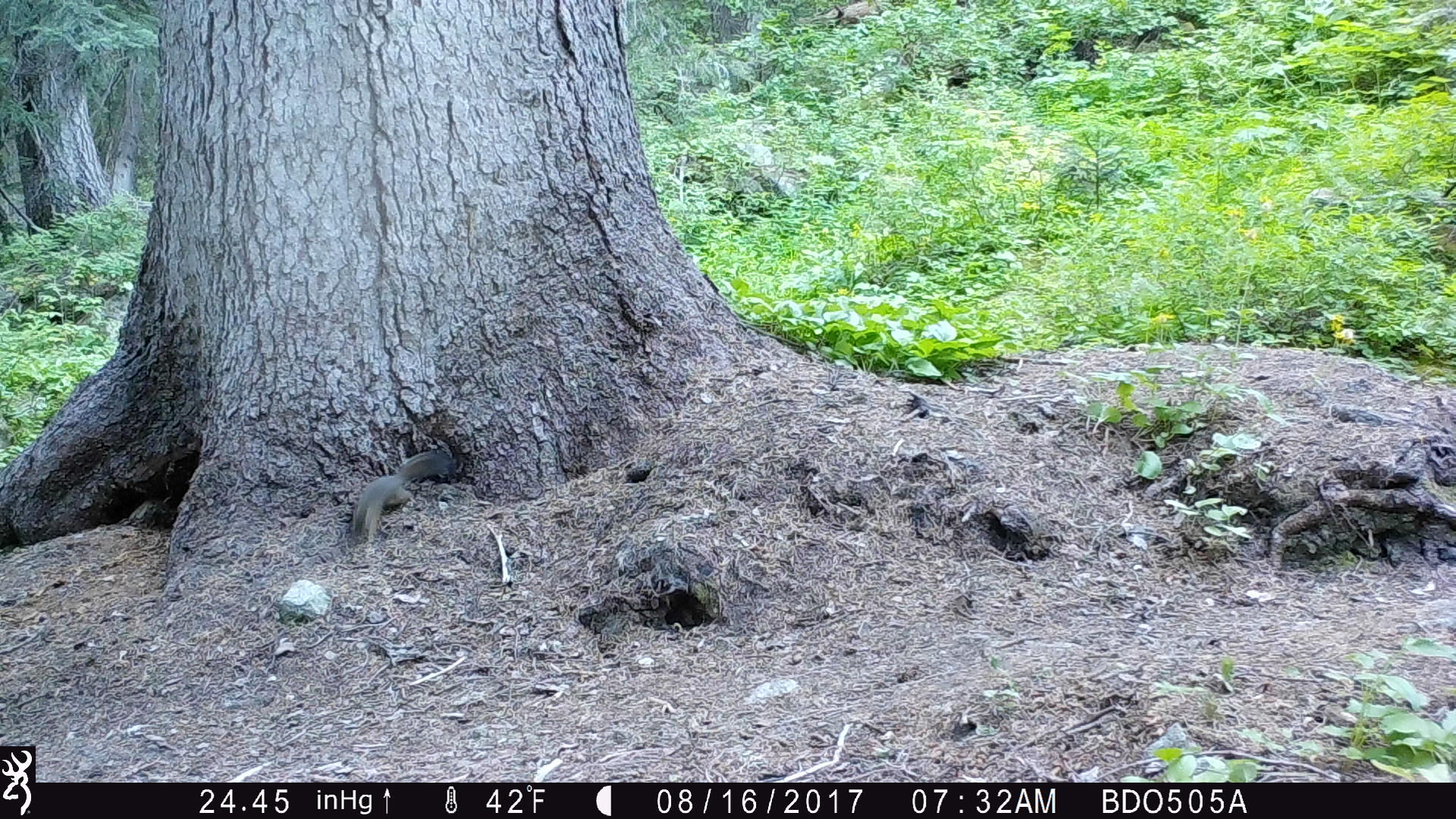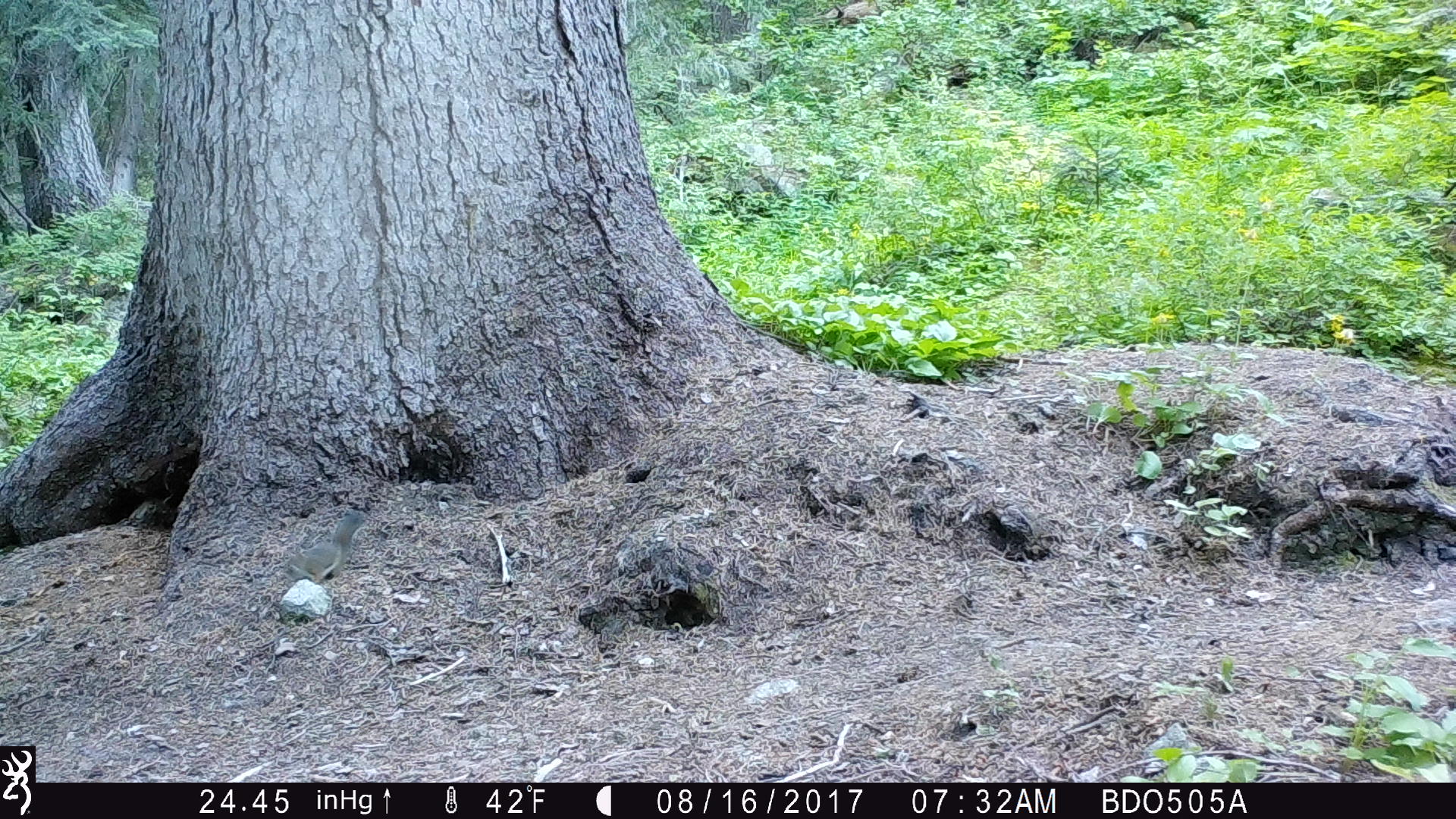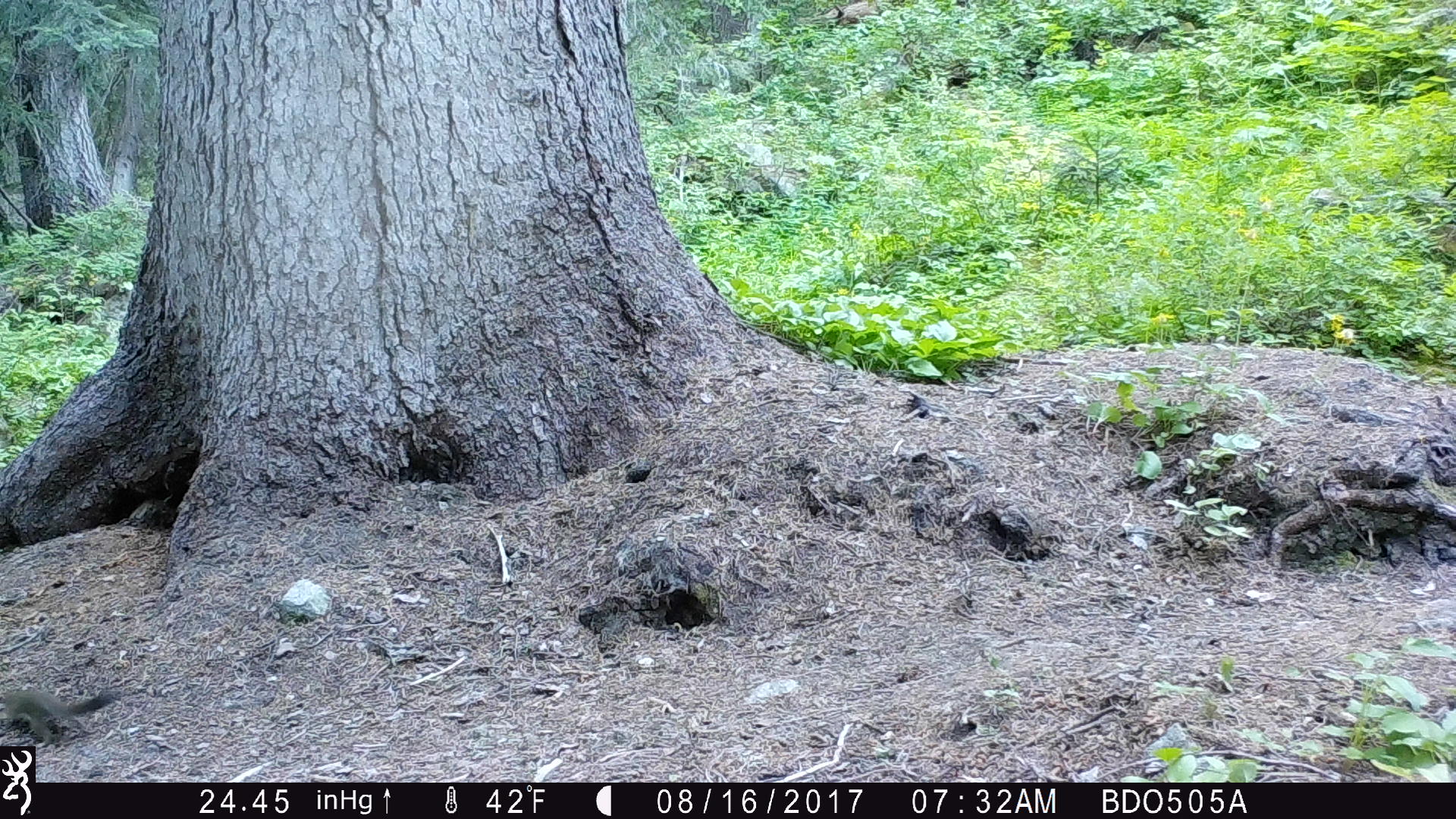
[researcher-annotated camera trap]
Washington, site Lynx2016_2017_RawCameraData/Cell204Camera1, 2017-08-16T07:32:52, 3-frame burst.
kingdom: Animalia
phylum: Chordata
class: Mammalia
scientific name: Mammalia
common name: small mammal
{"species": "small mammal (Mammalia)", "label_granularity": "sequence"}